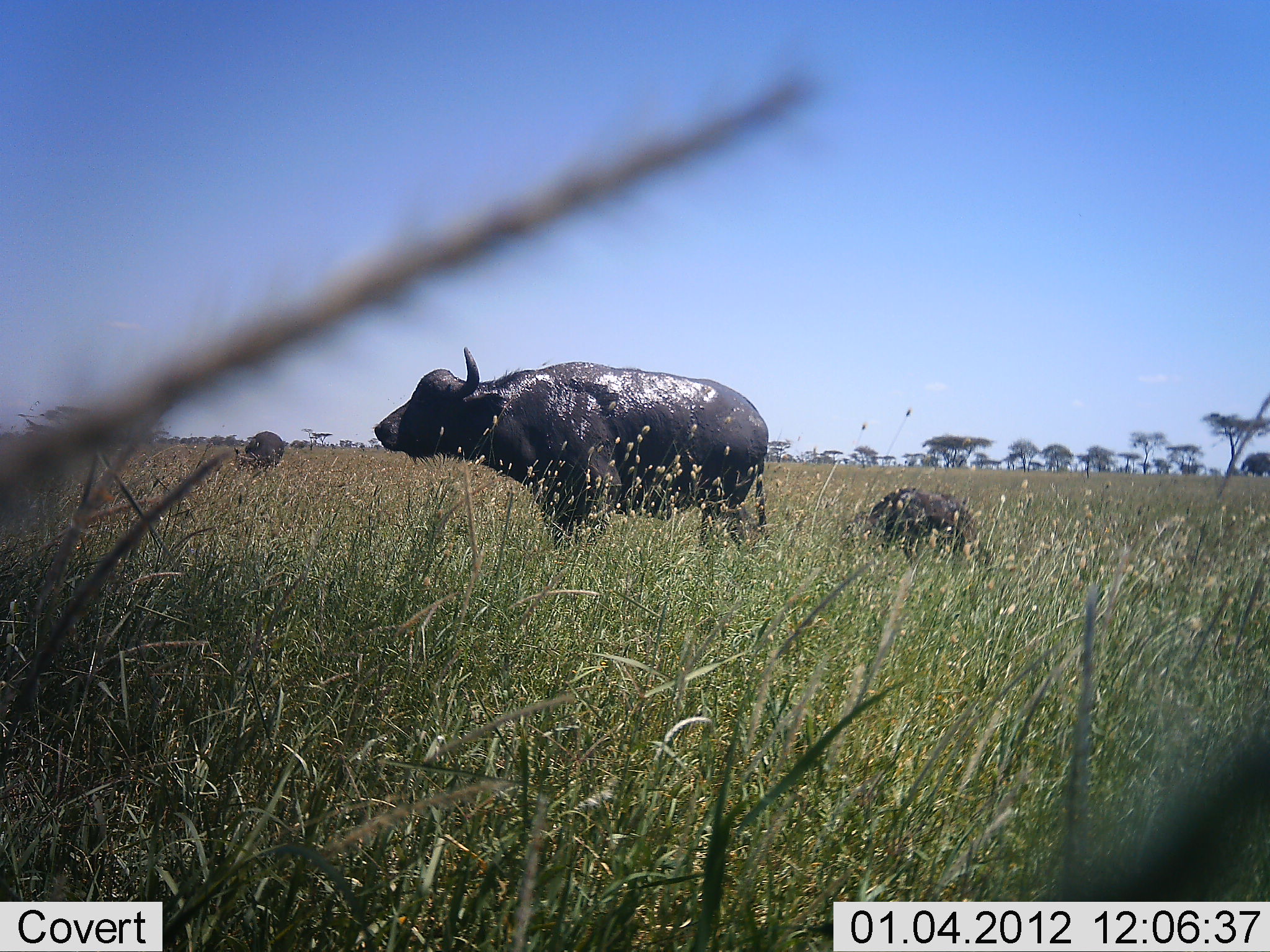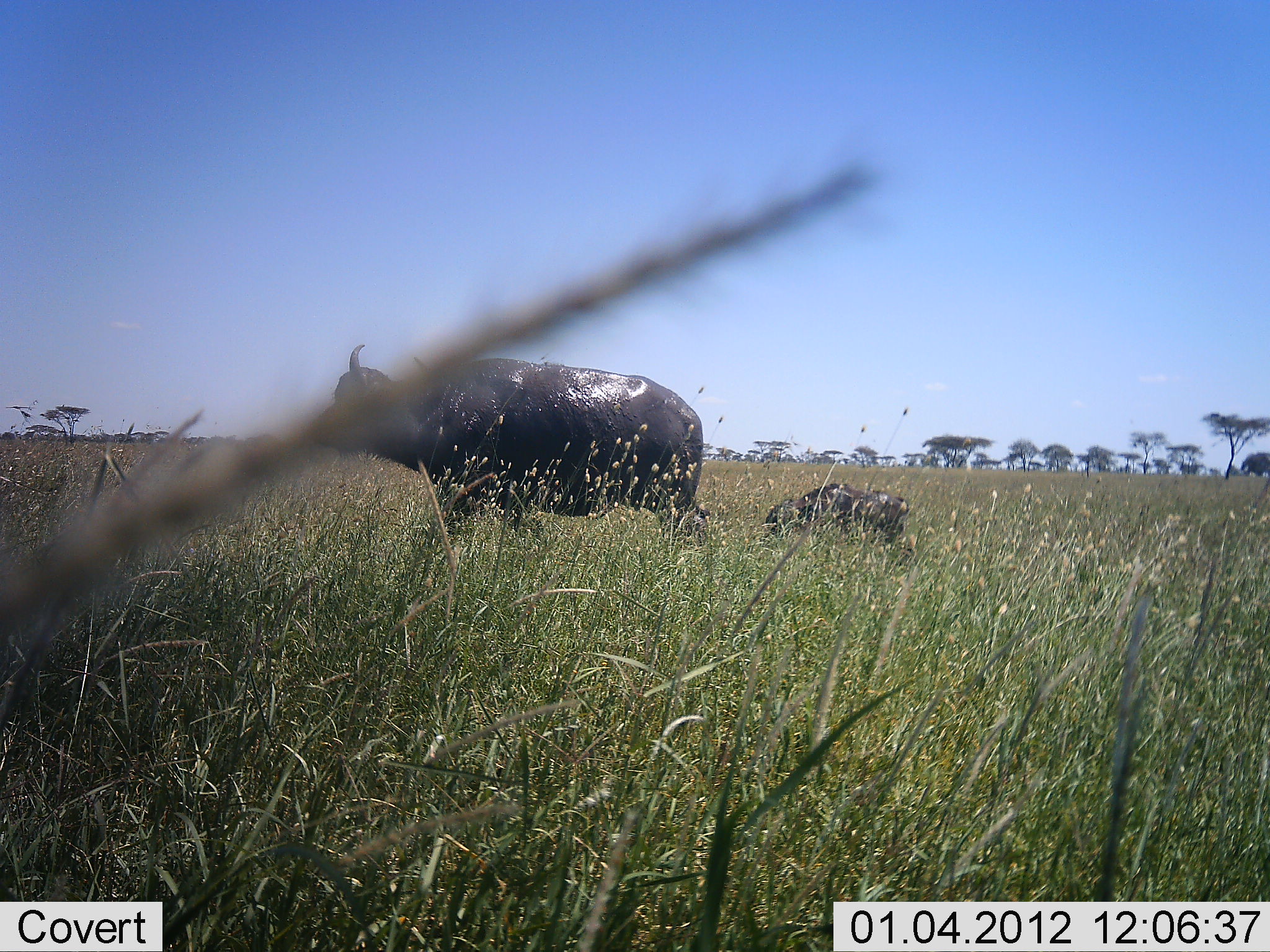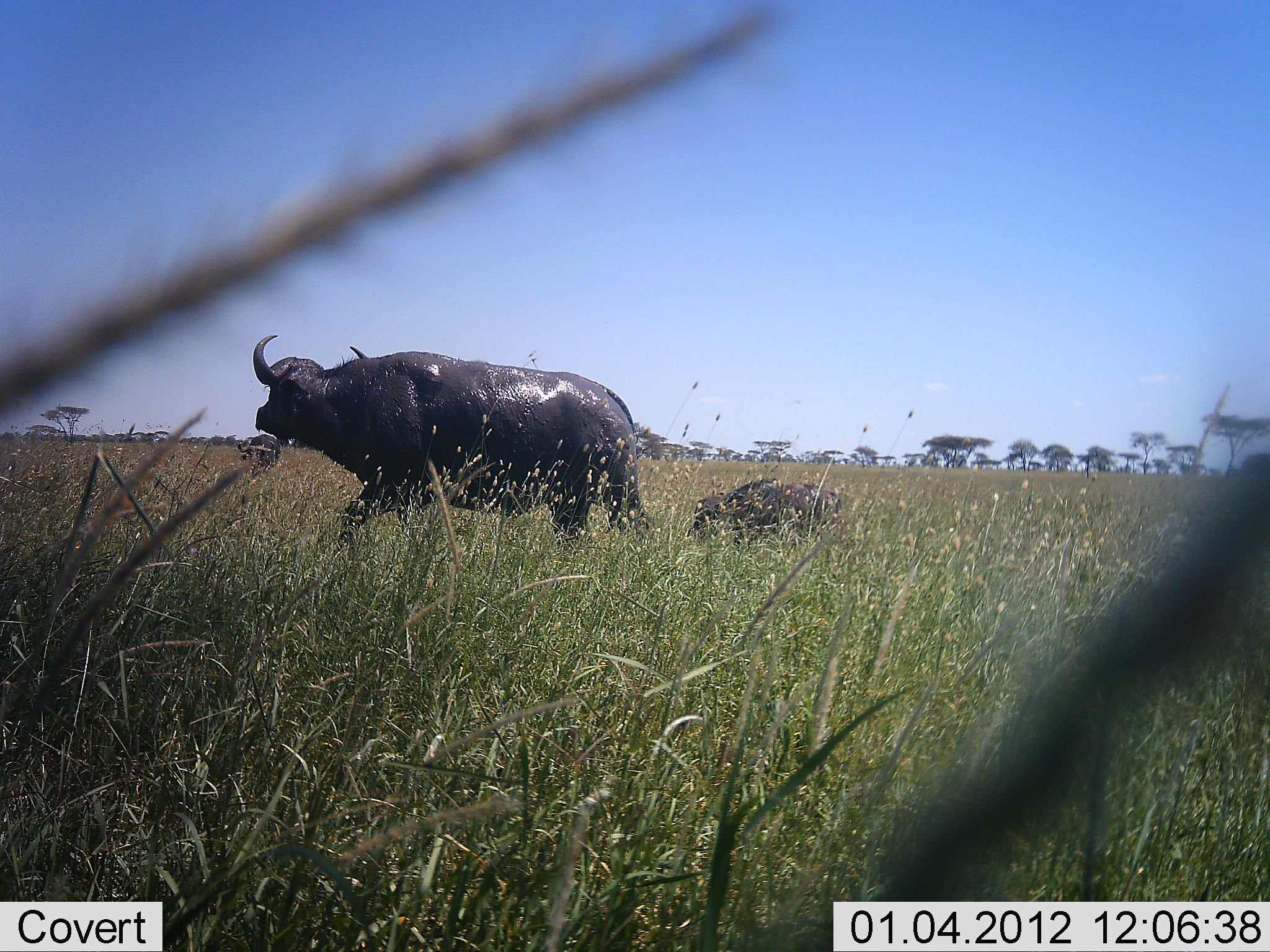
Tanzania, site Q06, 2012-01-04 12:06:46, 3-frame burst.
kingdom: Animalia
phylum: Chordata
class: Mammalia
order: Artiodactyla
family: Bovidae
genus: Syncerus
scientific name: Syncerus caffer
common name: cape buffalo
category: buffalo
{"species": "buffalo (cape buffalo) (Syncerus caffer)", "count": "3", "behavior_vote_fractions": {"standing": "54%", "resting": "0%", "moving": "54%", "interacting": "0%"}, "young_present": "69%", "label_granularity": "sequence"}